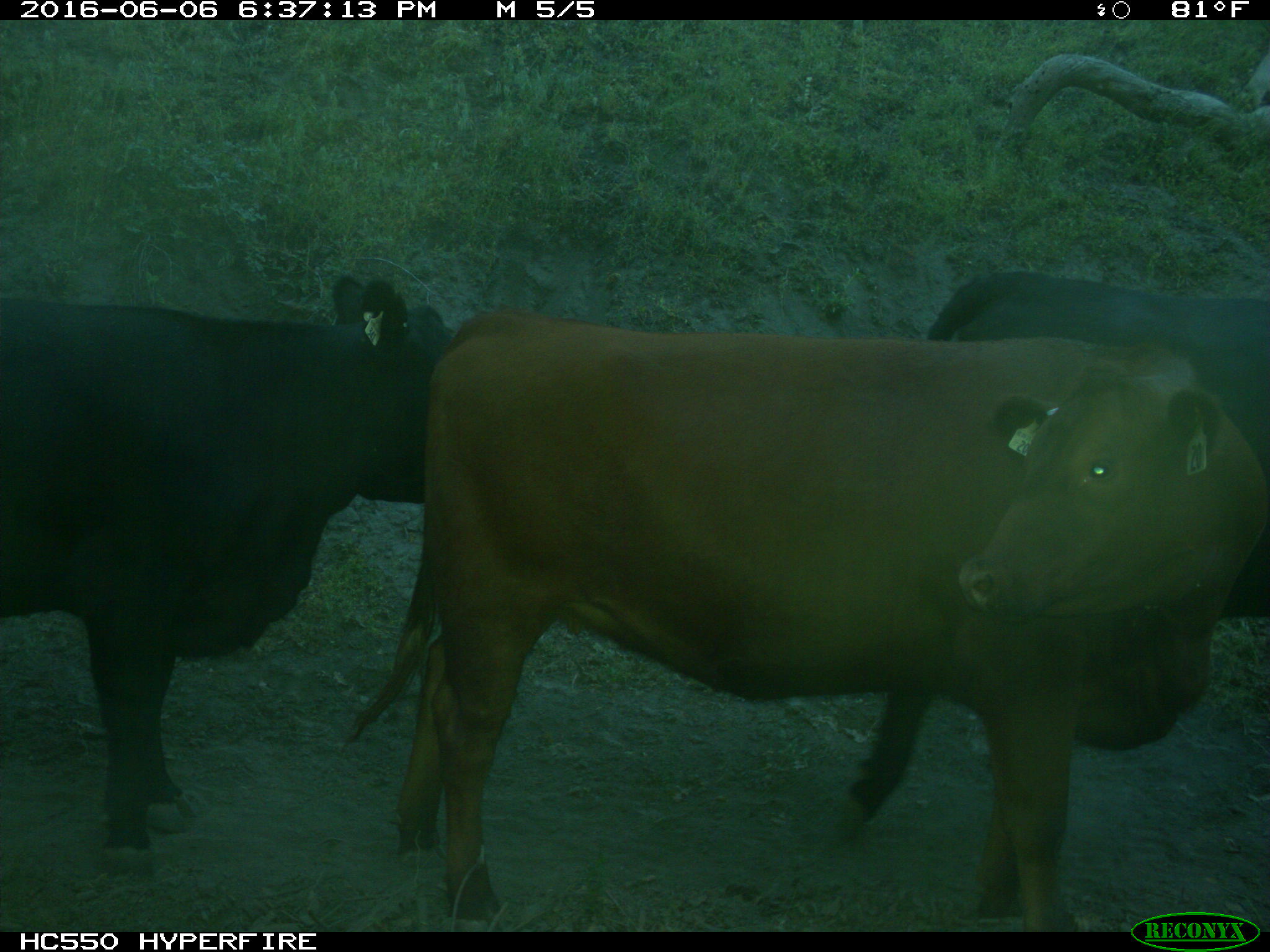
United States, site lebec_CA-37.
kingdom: Animalia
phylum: Chordata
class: Mammalia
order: Artiodactyla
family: Bovidae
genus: Bos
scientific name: Bos taurus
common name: domestic cow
Bos taurus (domestic cow).